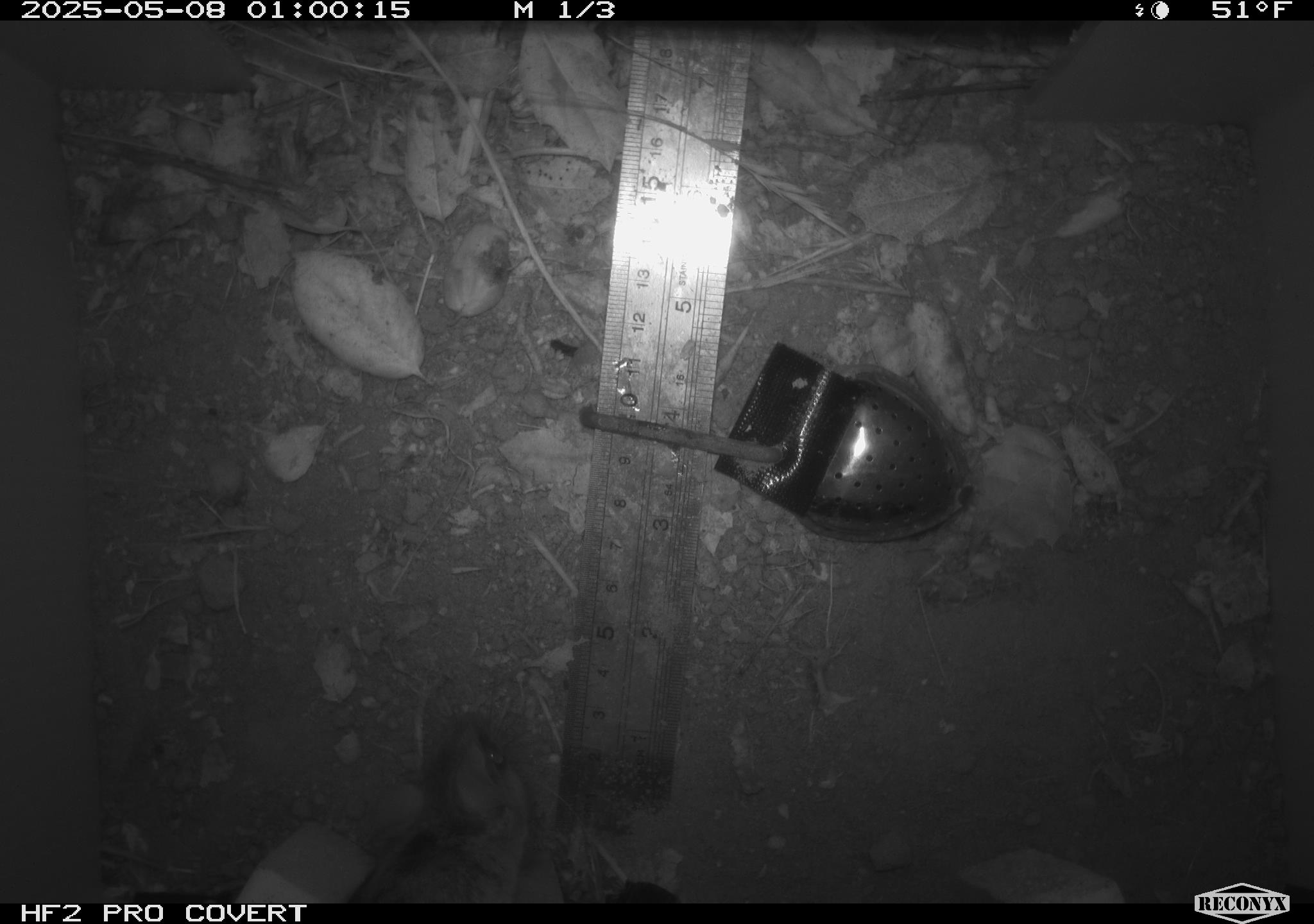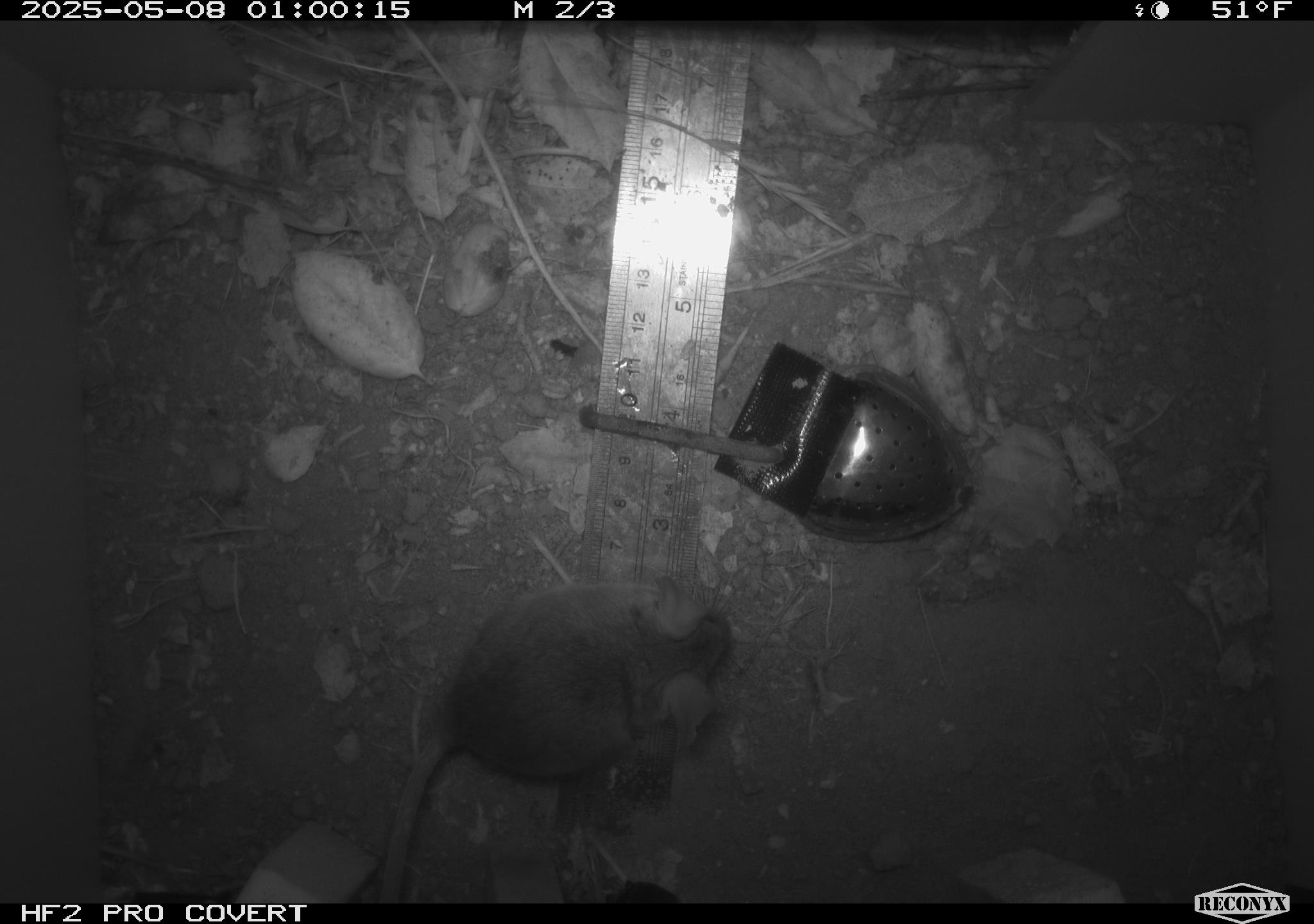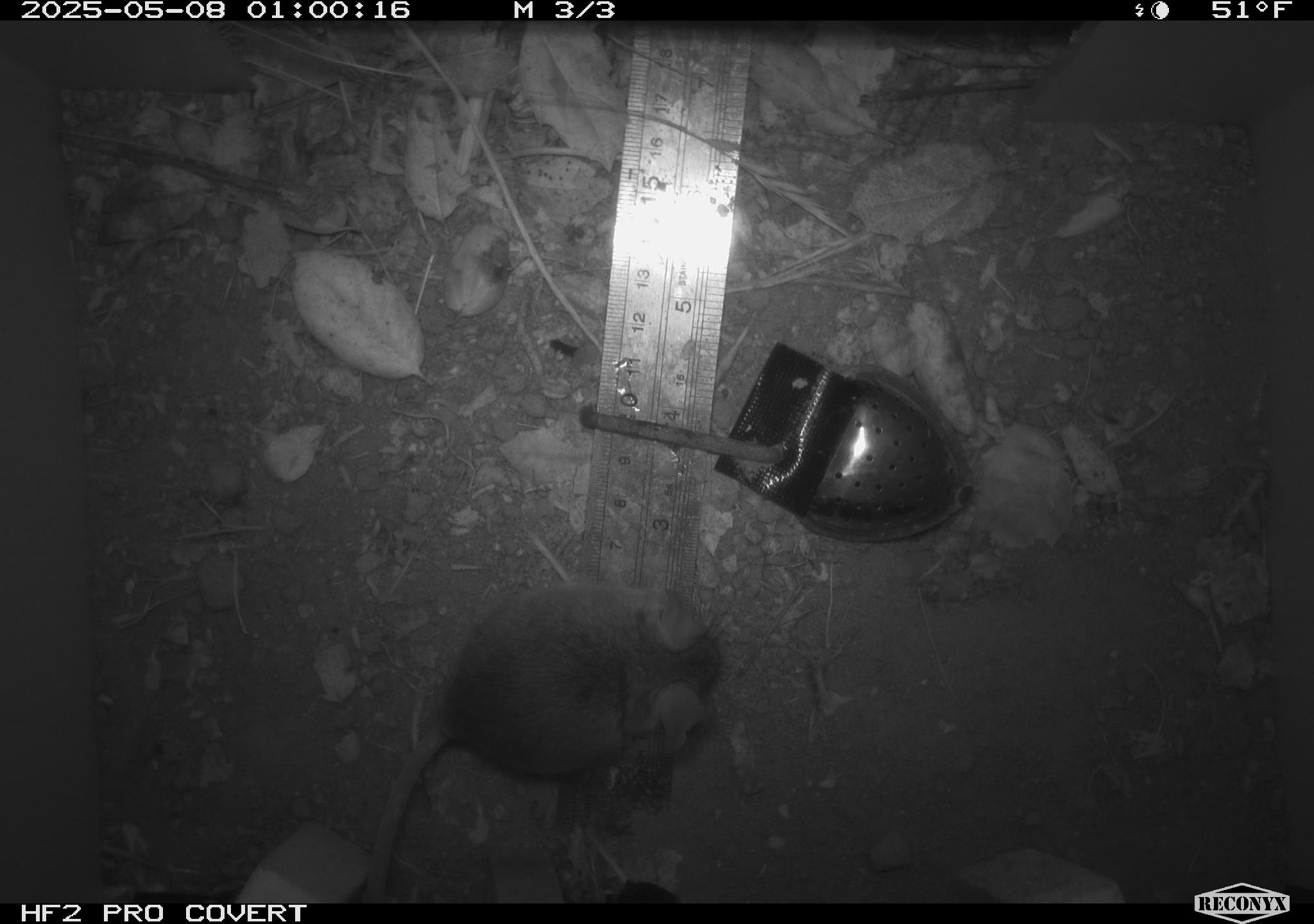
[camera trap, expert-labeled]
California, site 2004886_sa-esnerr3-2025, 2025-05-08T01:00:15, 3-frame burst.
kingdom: Animalia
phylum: Chordata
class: Mammalia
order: Rodentia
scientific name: Rodentia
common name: rodent